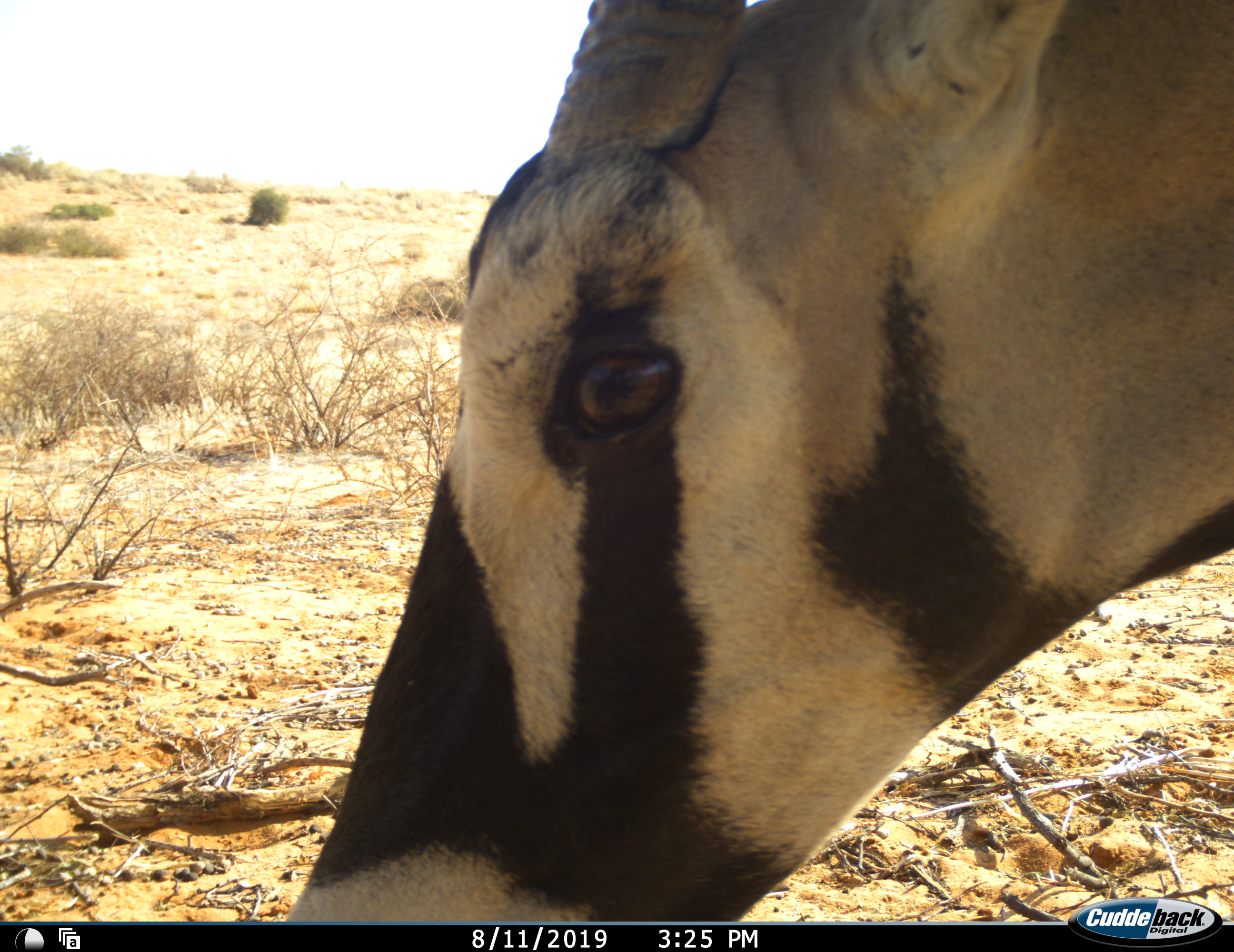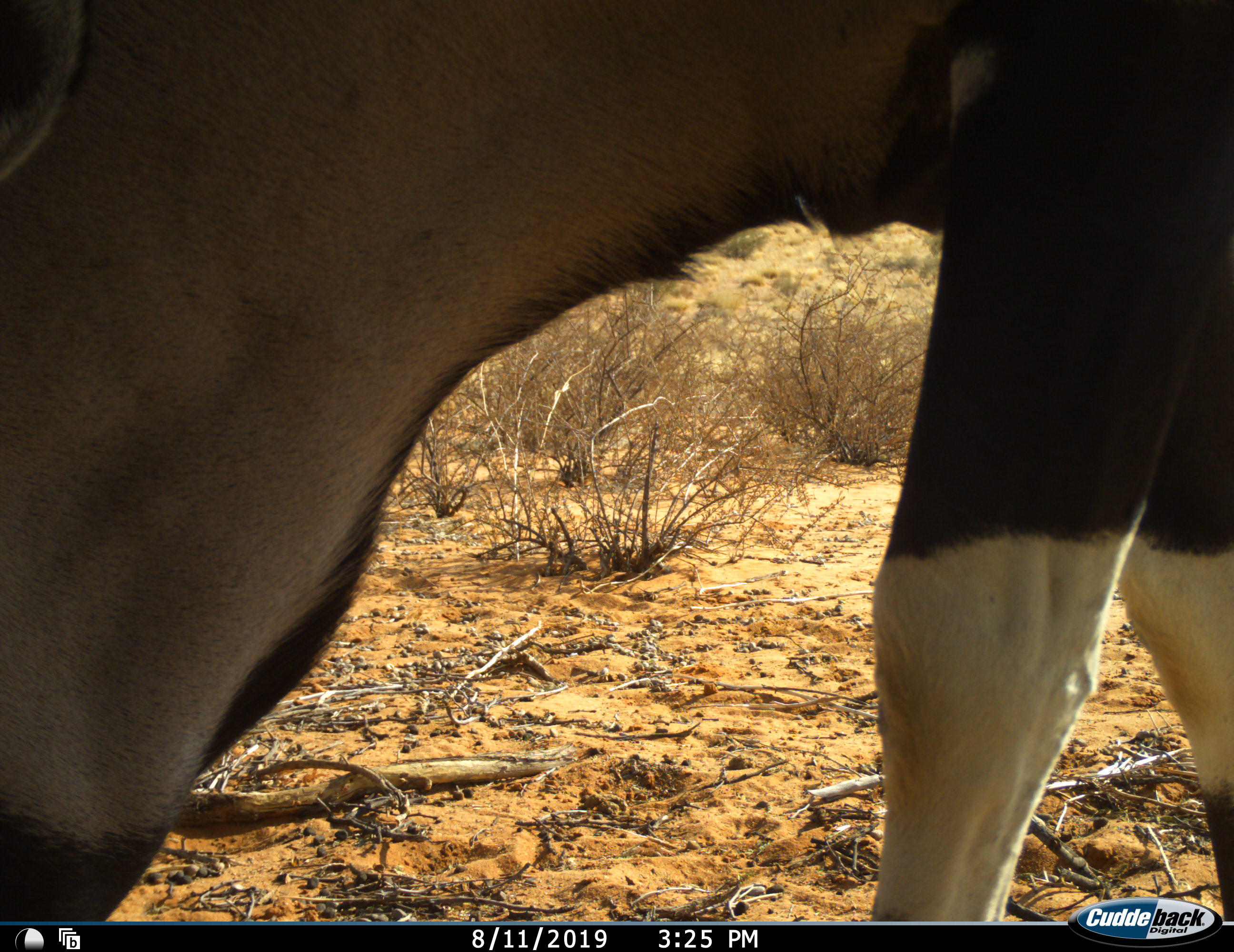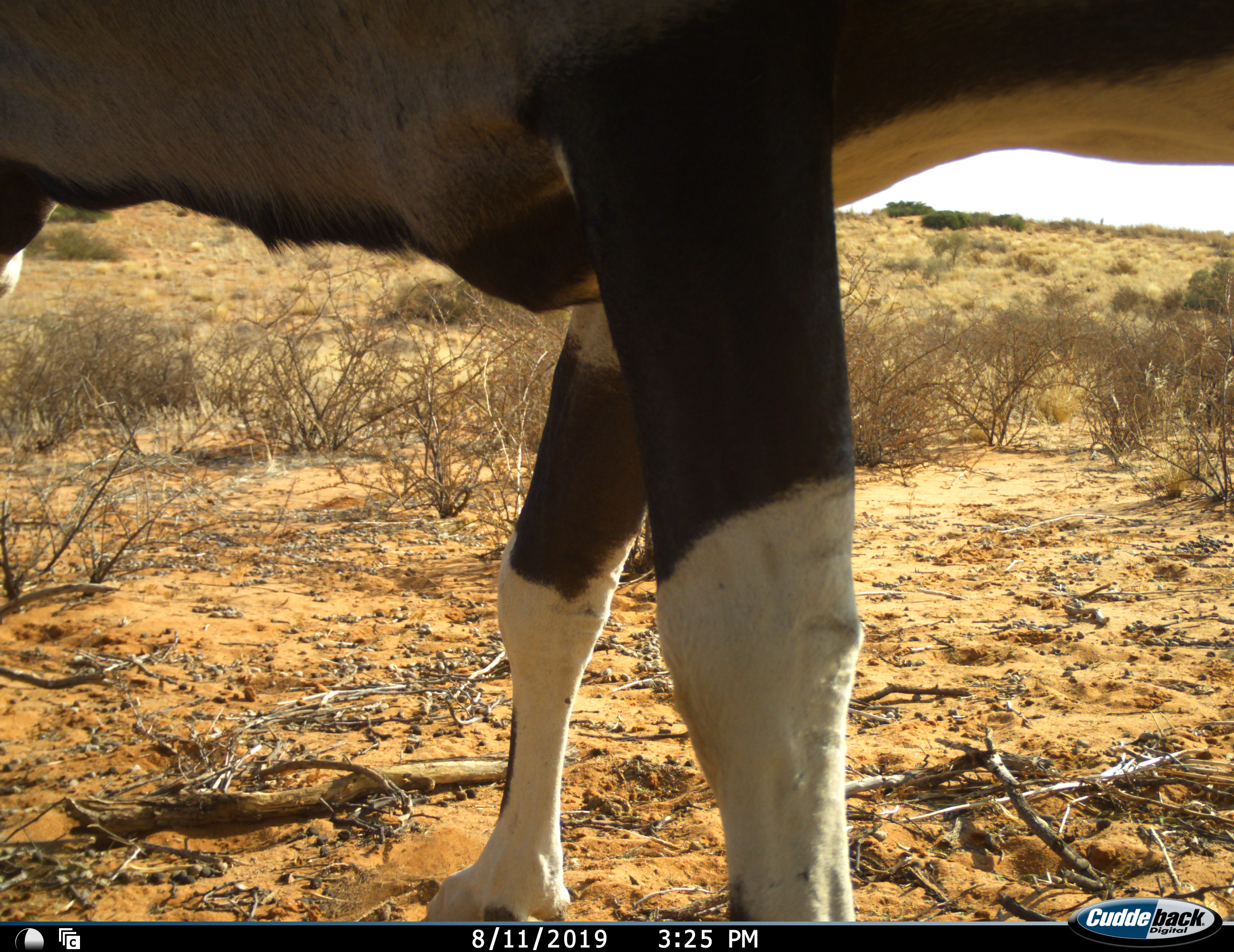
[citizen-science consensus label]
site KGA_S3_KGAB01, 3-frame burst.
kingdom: Animalia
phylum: Chordata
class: Mammalia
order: Artiodactyla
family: Bovidae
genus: Oryx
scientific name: Oryx gazella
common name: gemsbok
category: oryx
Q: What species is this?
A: Oryx (gemsbok) (Oryx gazella).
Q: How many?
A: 1.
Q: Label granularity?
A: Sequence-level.